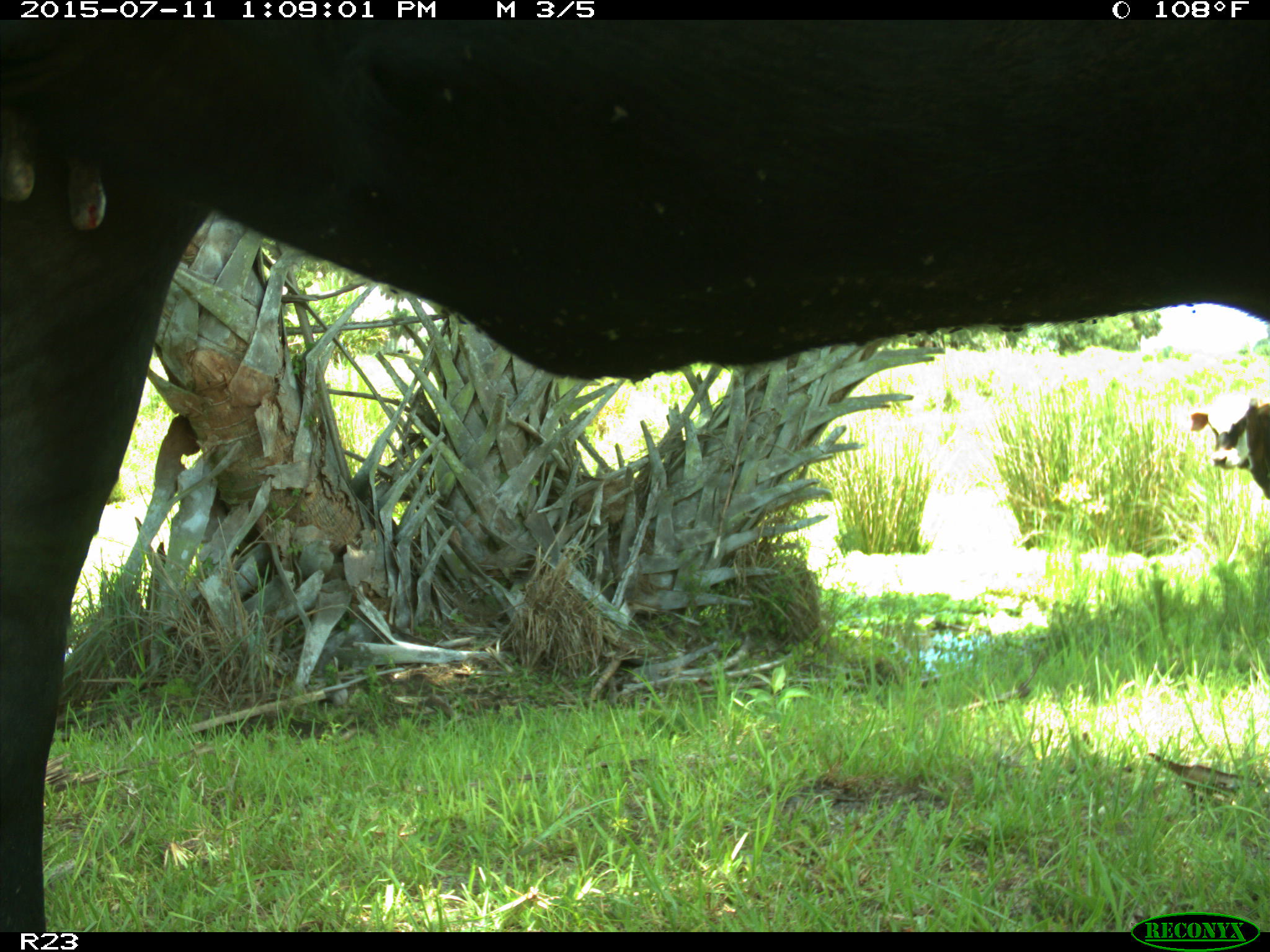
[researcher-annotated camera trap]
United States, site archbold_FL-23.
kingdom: Animalia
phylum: Chordata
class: Mammalia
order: Artiodactyla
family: Bovidae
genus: Bos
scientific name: Bos taurus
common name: domestic cow